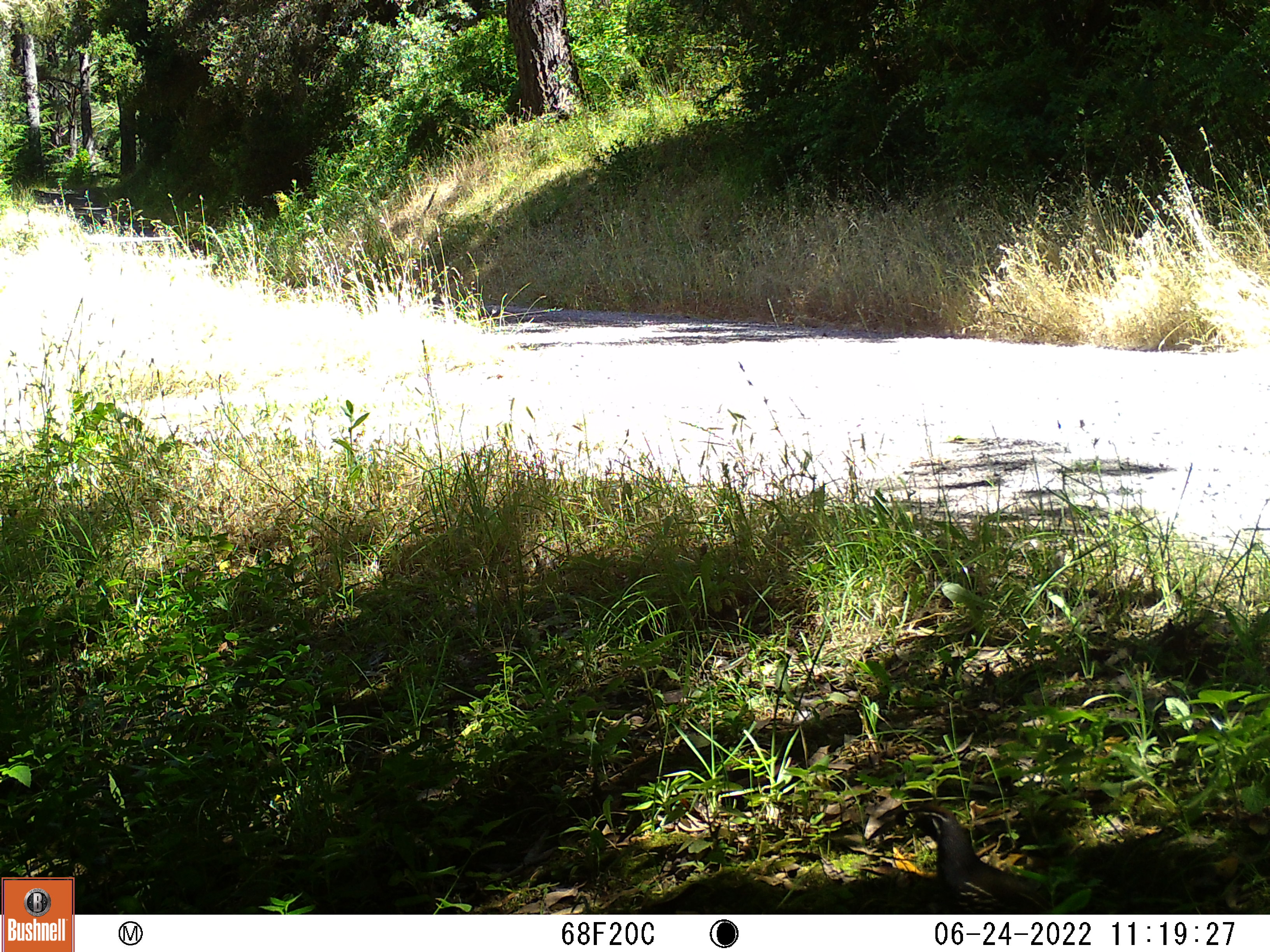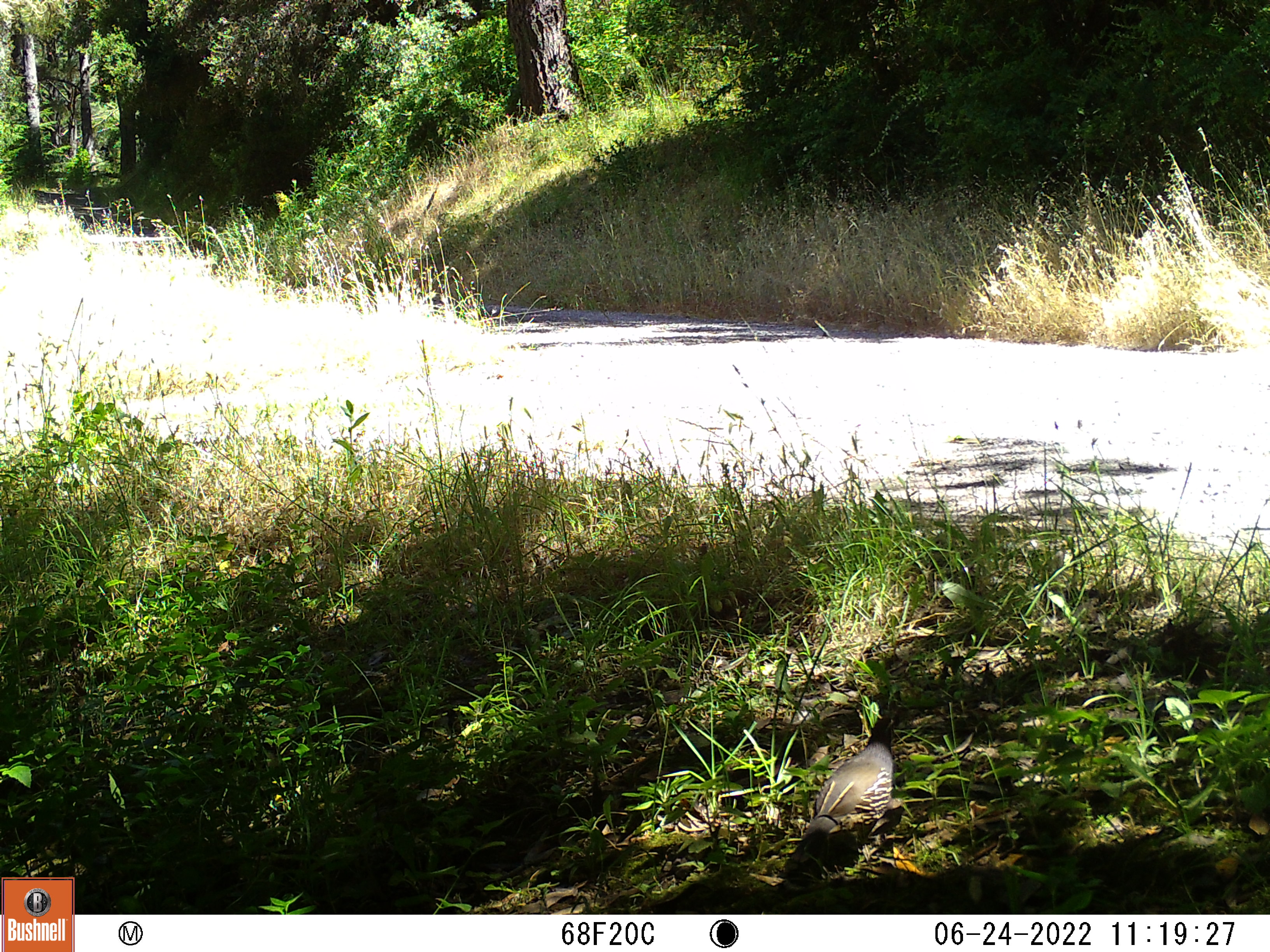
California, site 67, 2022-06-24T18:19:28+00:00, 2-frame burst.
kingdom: Animalia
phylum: Chordata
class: Aves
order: Galliformes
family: Odontophoridae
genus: Callipepla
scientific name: Callipepla californica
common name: california quail